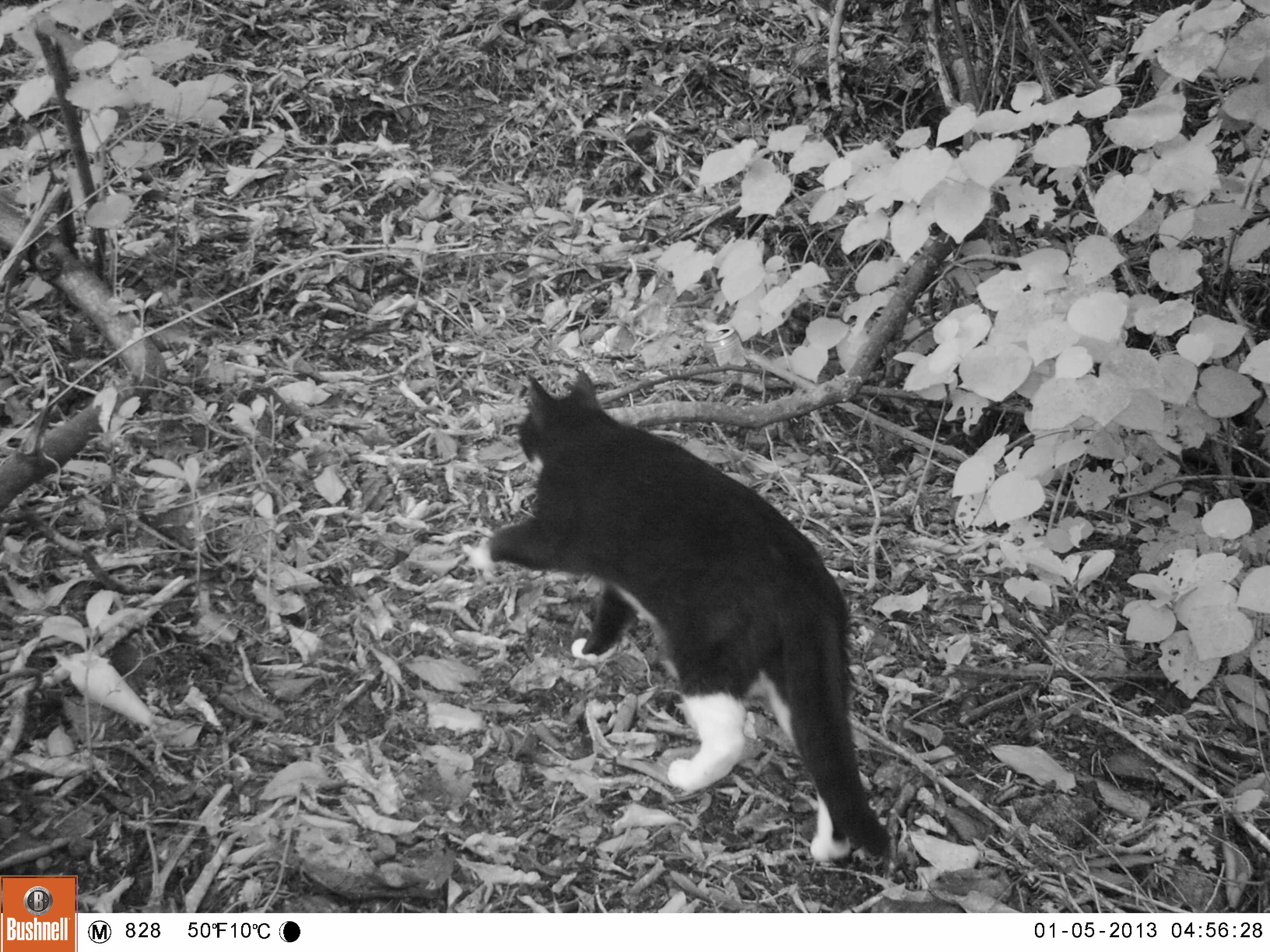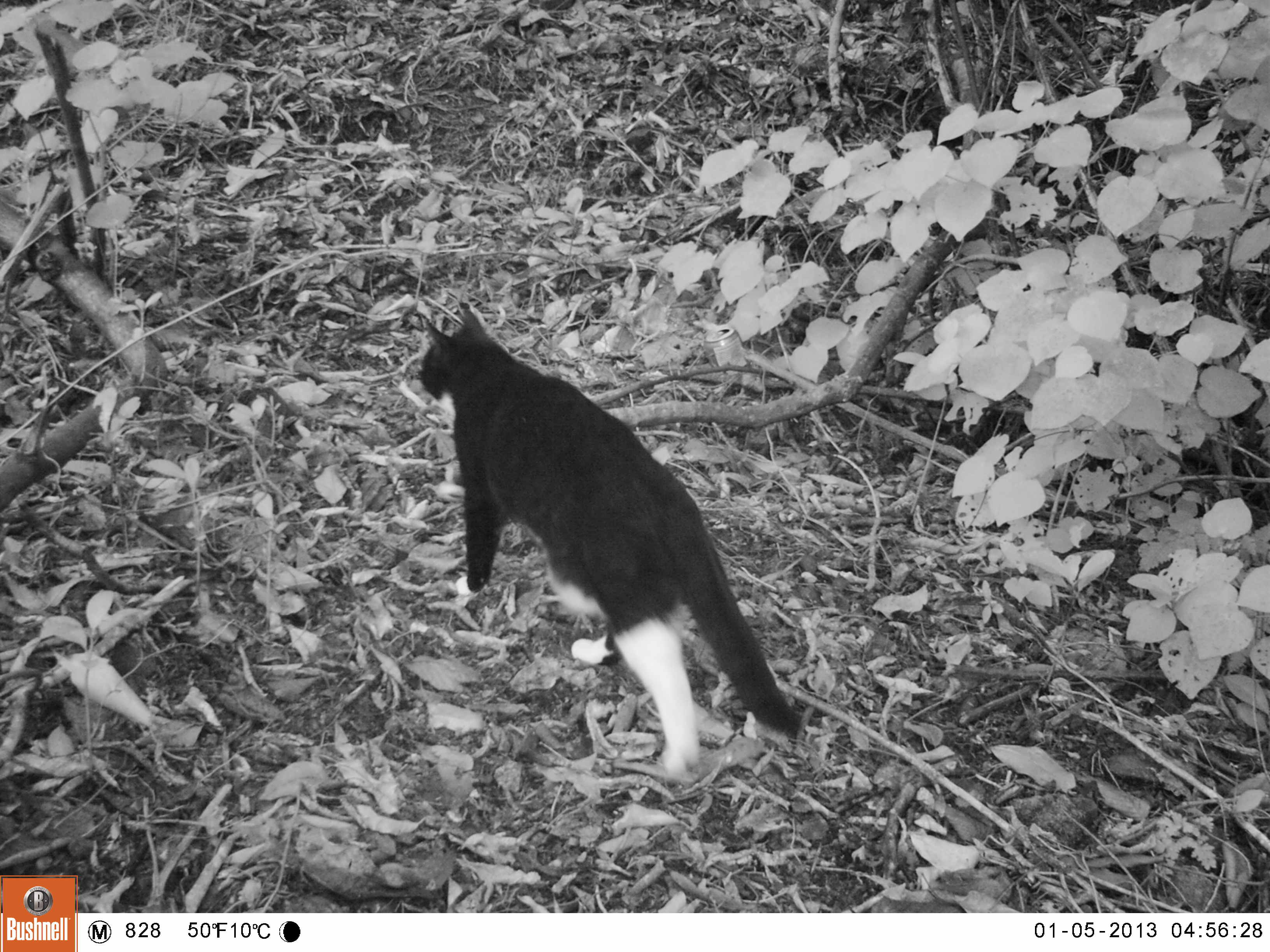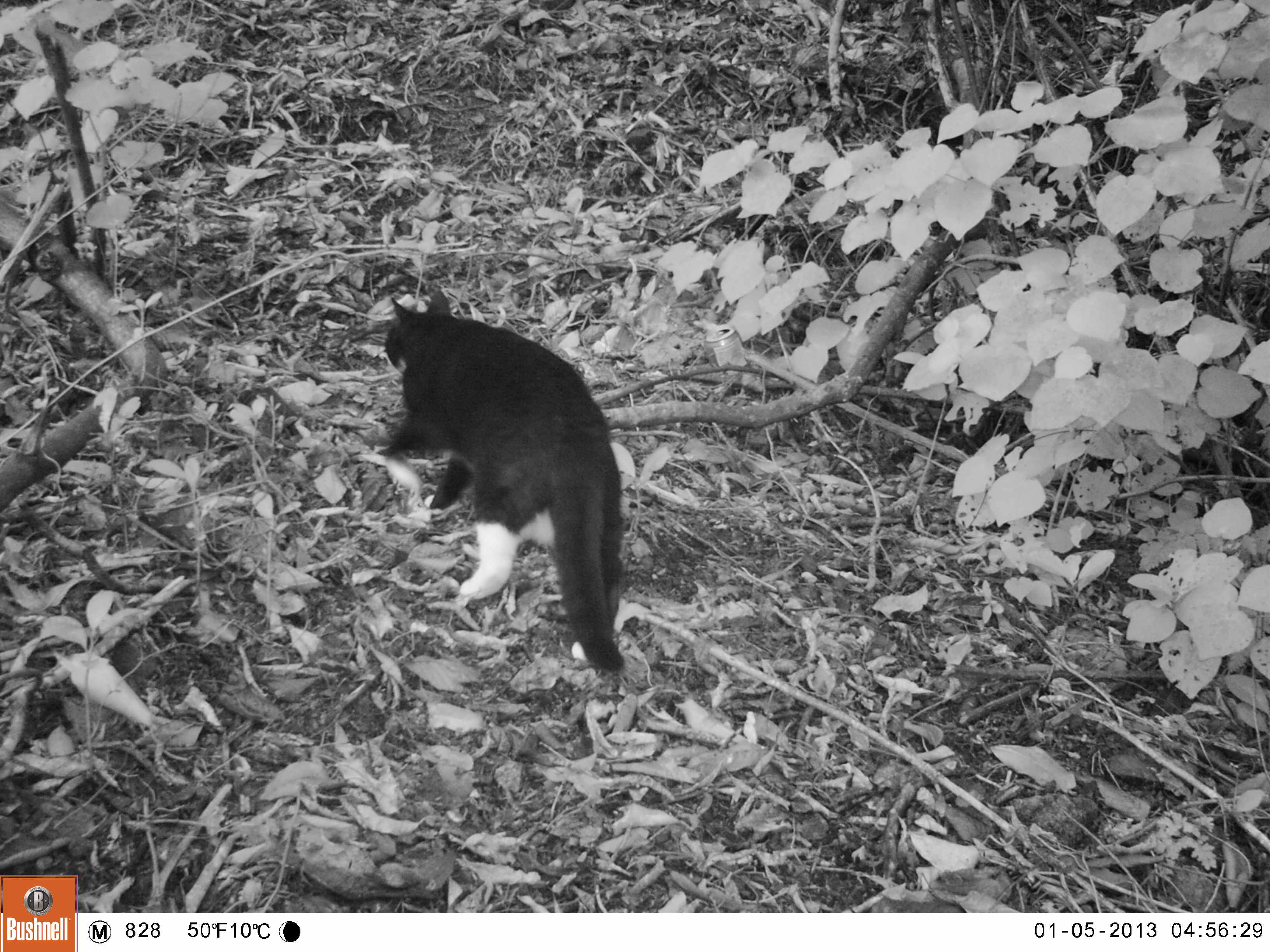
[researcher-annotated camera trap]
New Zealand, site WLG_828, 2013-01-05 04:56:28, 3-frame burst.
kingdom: Animalia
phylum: Chordata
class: Mammalia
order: Carnivora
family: Felidae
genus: Felis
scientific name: Felis catus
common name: domestic cat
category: cat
Cat (domestic cat) (Felis catus).